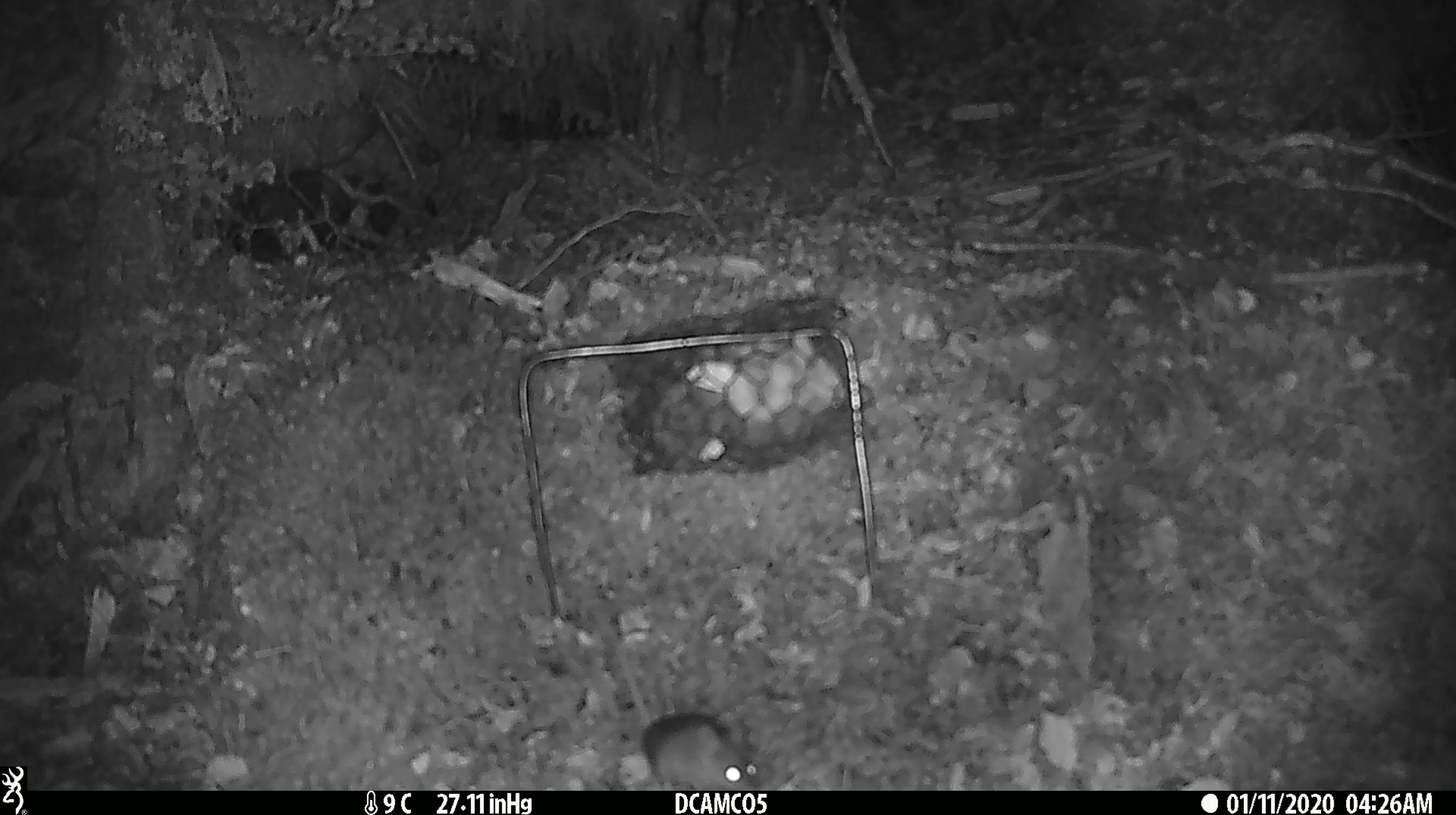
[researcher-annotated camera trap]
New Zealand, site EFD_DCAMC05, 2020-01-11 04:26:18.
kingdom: Animalia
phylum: Chordata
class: Mammalia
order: Rodentia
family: Muridae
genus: Mus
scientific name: Mus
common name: mouse